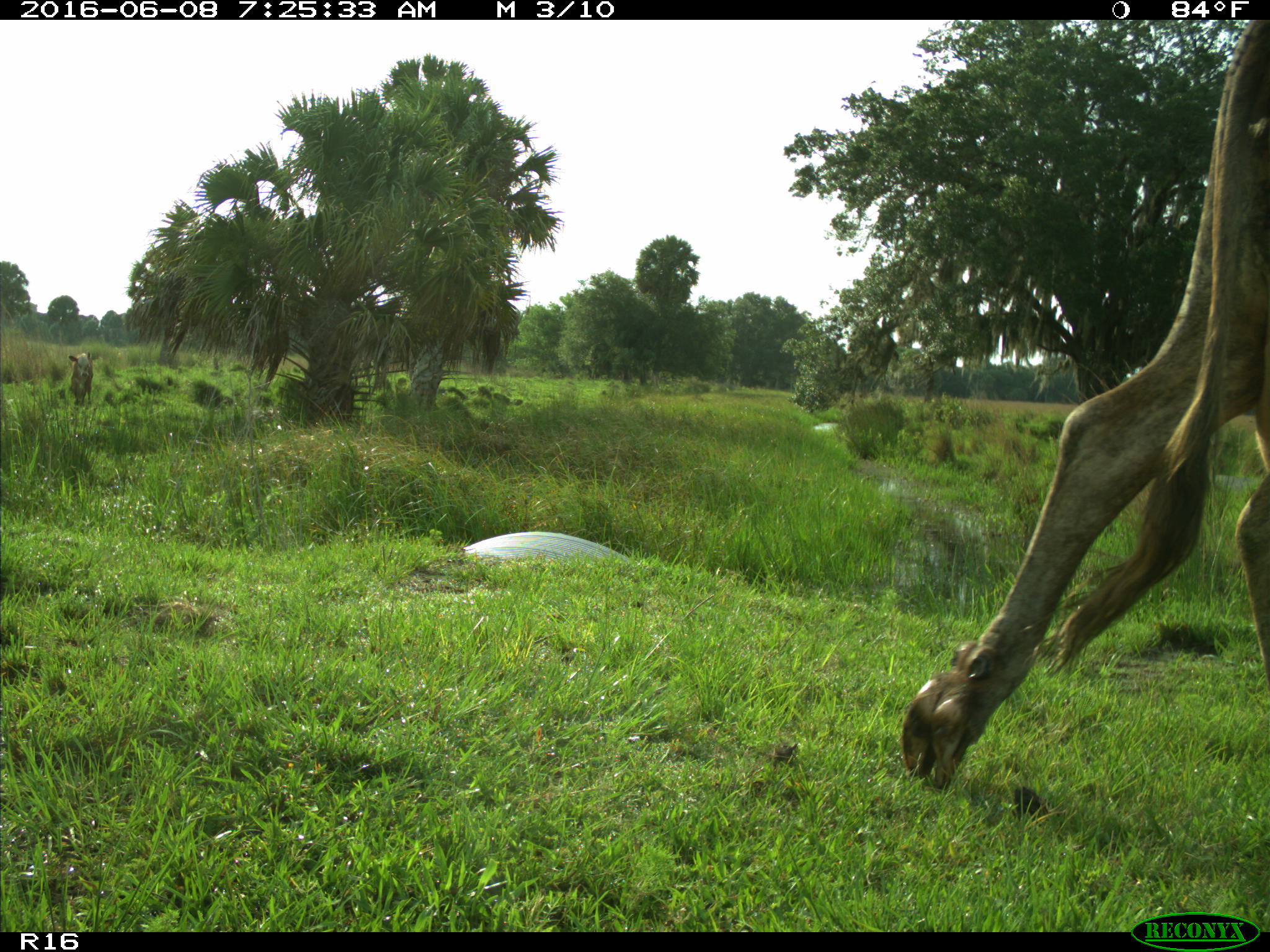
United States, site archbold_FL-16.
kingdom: Animalia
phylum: Chordata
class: Mammalia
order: Artiodactyla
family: Bovidae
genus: Bos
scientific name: Bos taurus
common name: domestic cow